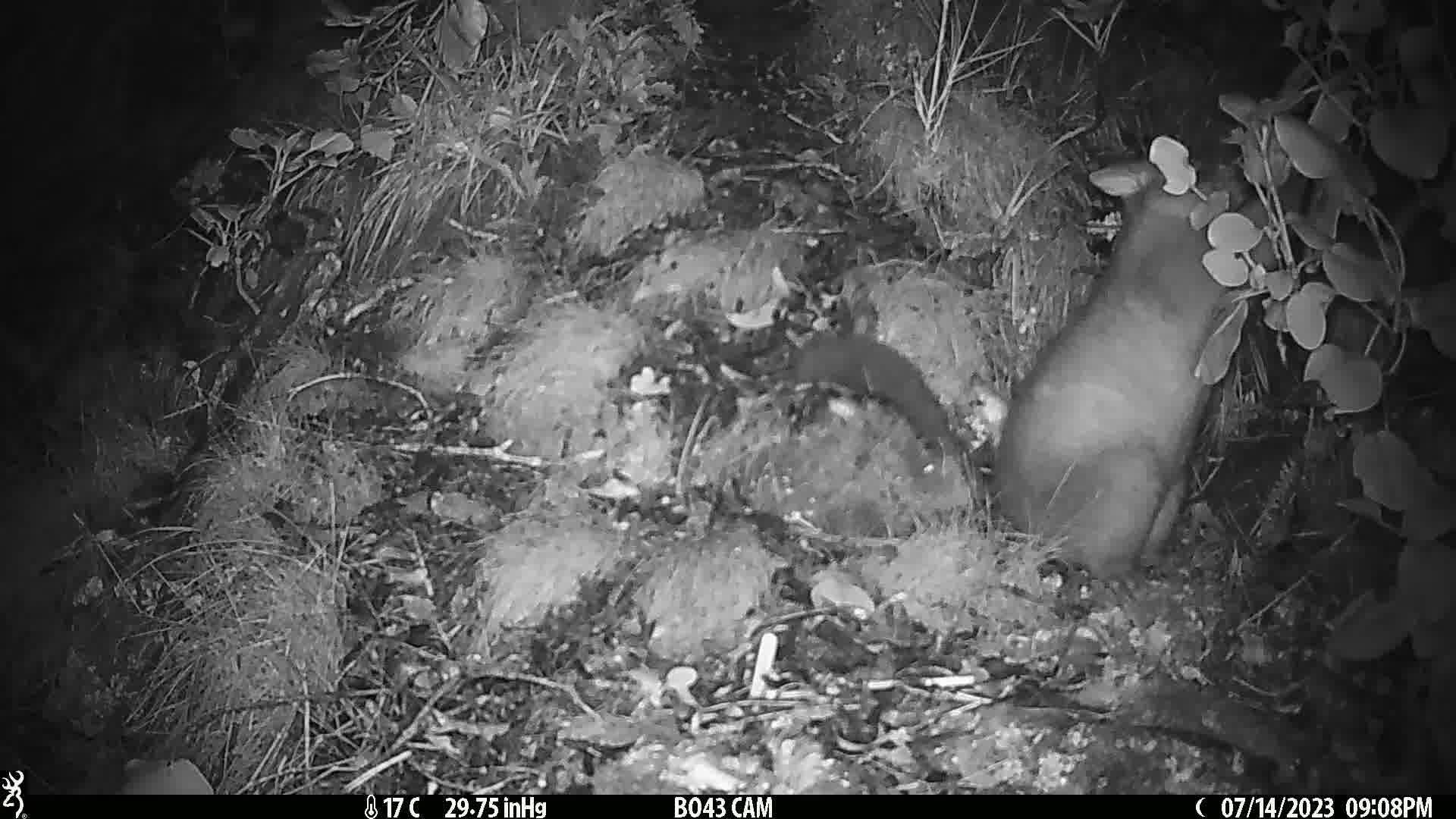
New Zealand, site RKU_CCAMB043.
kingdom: Animalia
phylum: Chordata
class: Mammalia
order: Diprotodontia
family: Phalangeridae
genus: Trichosurus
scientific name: Trichosurus vulpecula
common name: common brushtail possum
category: possum